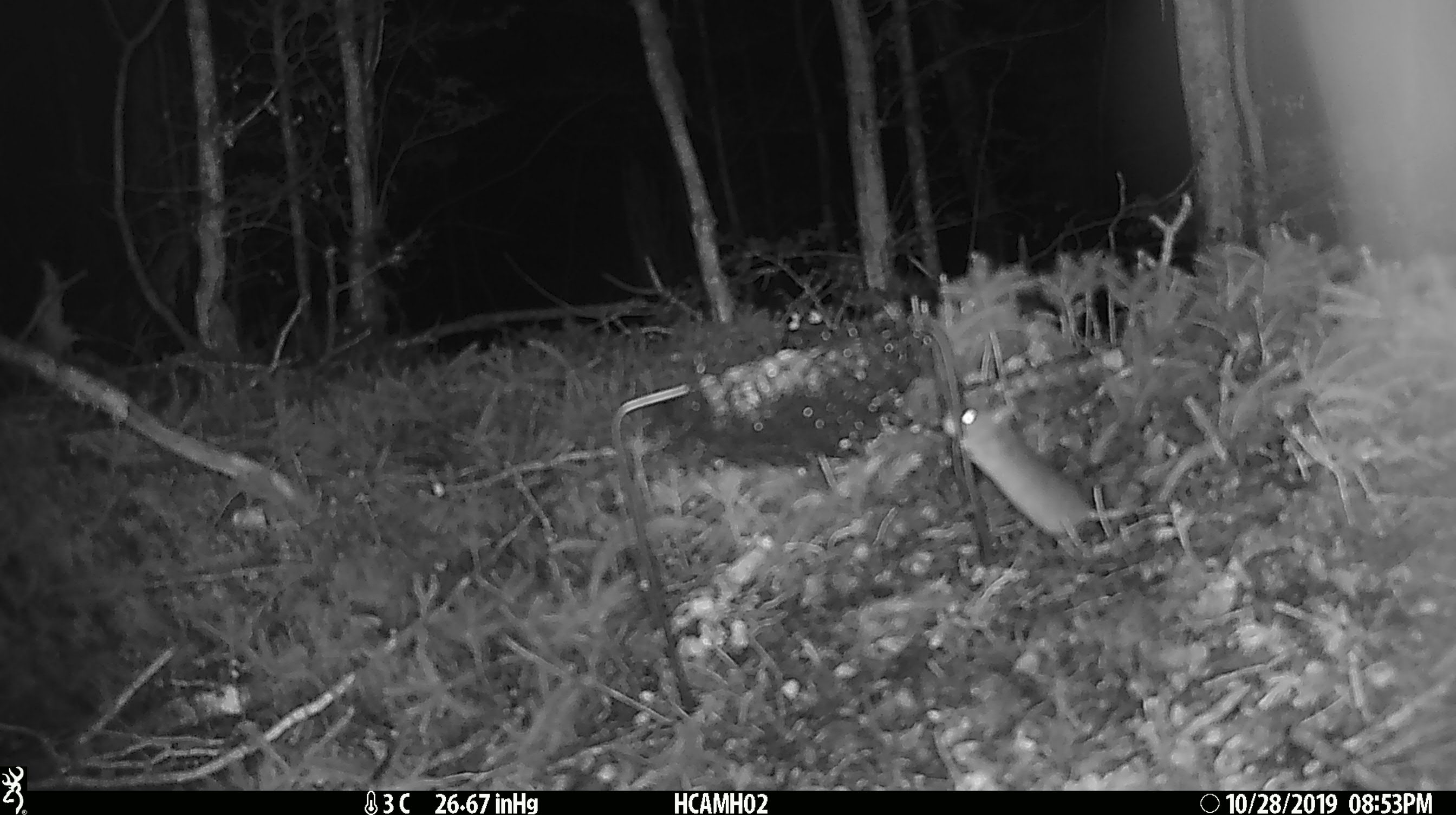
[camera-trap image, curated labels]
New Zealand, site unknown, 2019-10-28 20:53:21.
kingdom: Animalia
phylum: Chordata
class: Mammalia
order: Rodentia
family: Muridae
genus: Mus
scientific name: Mus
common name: mouse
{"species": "mouse (Mus)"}